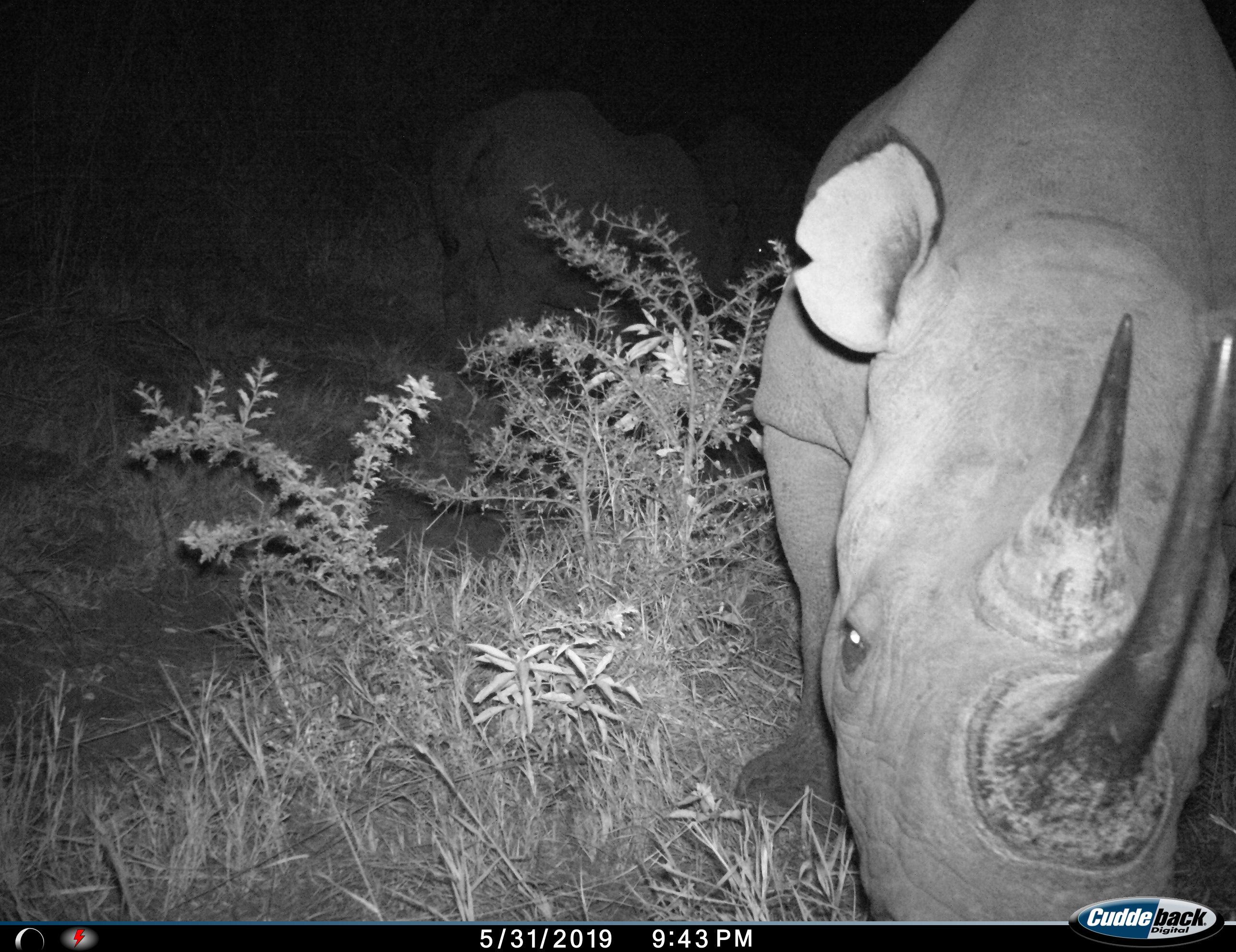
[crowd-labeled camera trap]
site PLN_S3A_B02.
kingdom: Animalia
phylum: Chordata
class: Mammalia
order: Perissodactyla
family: Rhinocerotidae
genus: Diceros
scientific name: Diceros bicornis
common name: black rhinoceros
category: rhinocerosblack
Rhinocerosblack (black rhinoceros) (Diceros bicornis), count 2. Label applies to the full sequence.